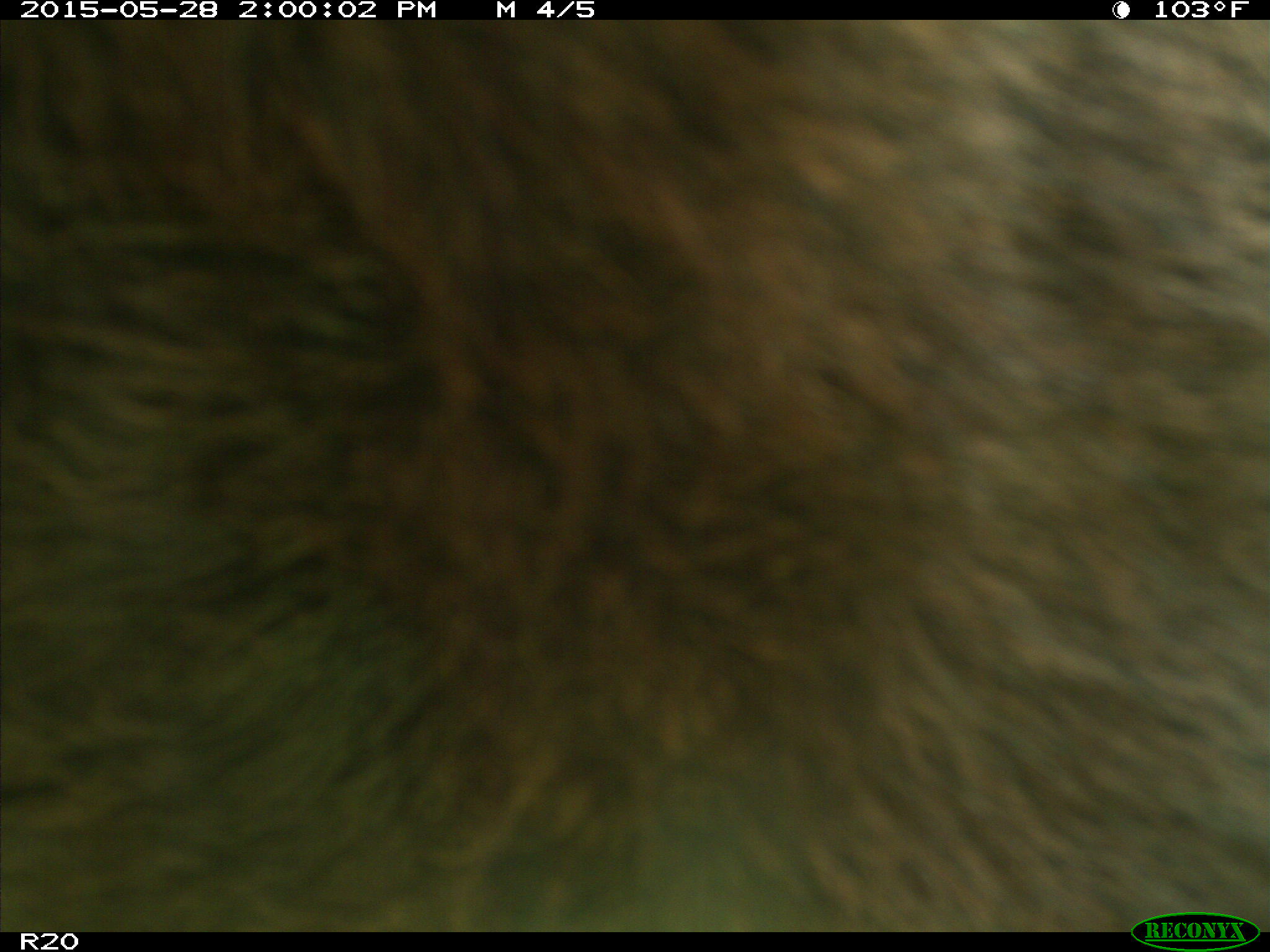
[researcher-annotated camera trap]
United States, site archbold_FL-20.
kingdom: Animalia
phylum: Chordata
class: Mammalia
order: Artiodactyla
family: Bovidae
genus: Bos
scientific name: Bos taurus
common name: domestic cow